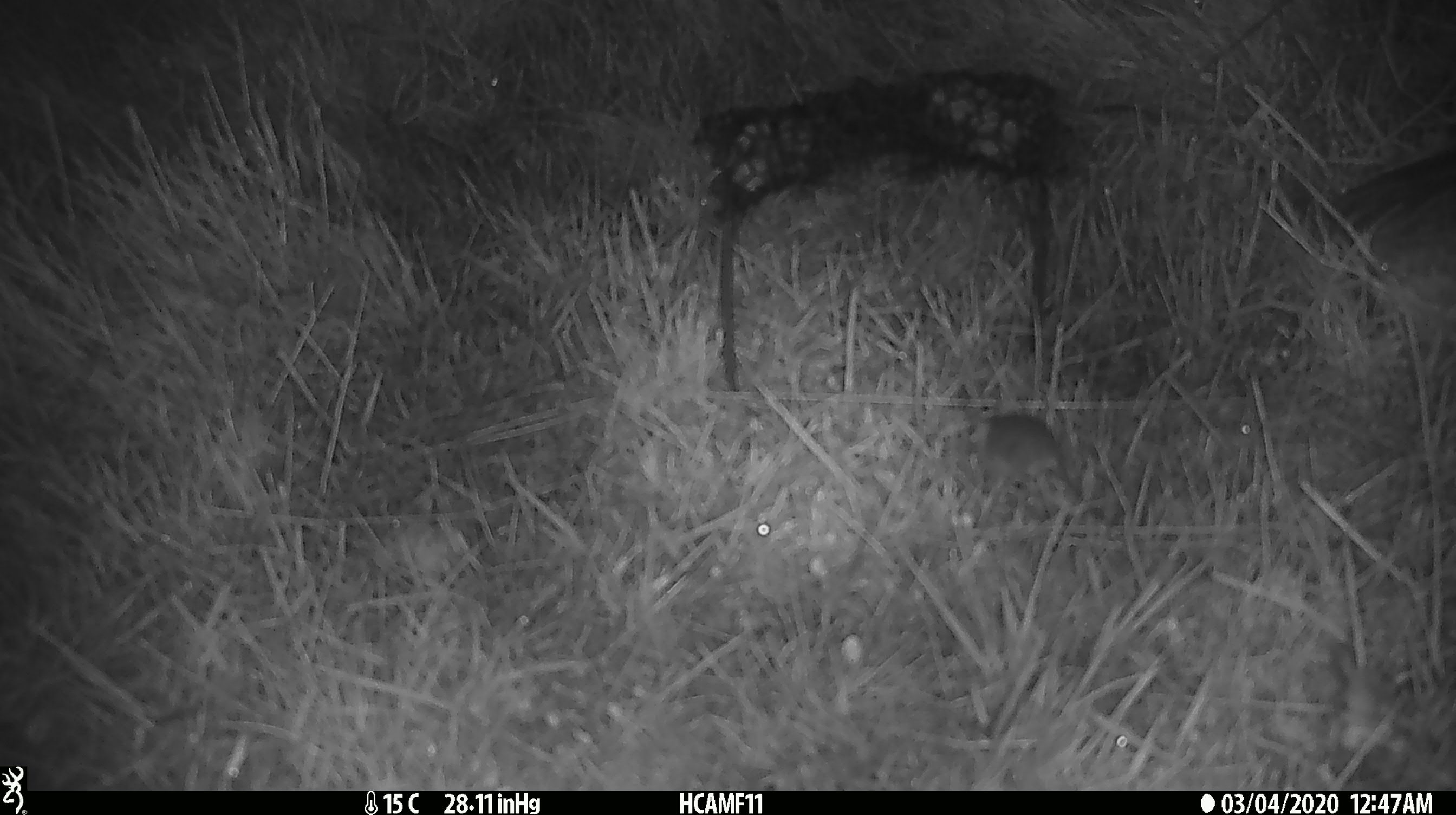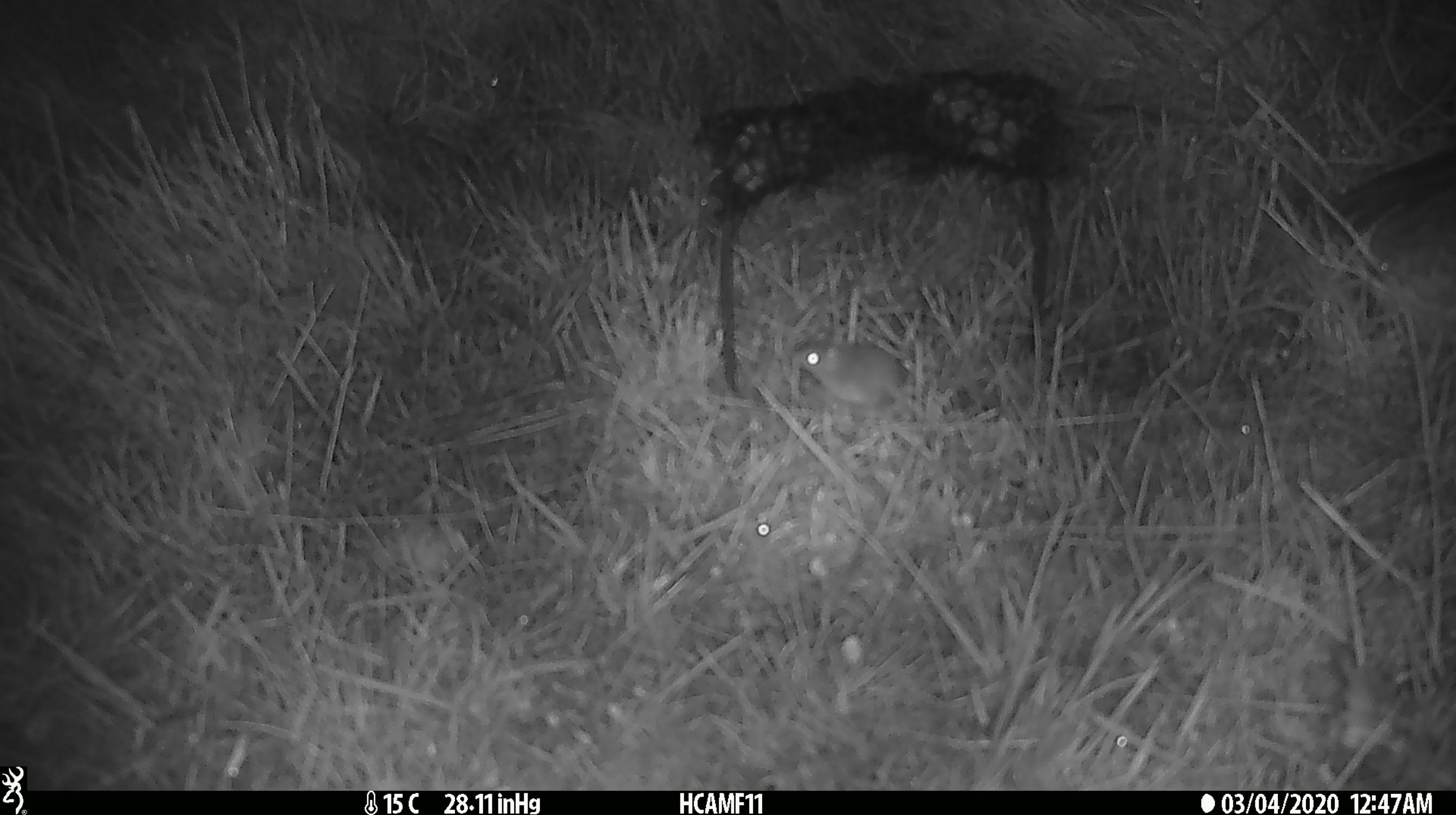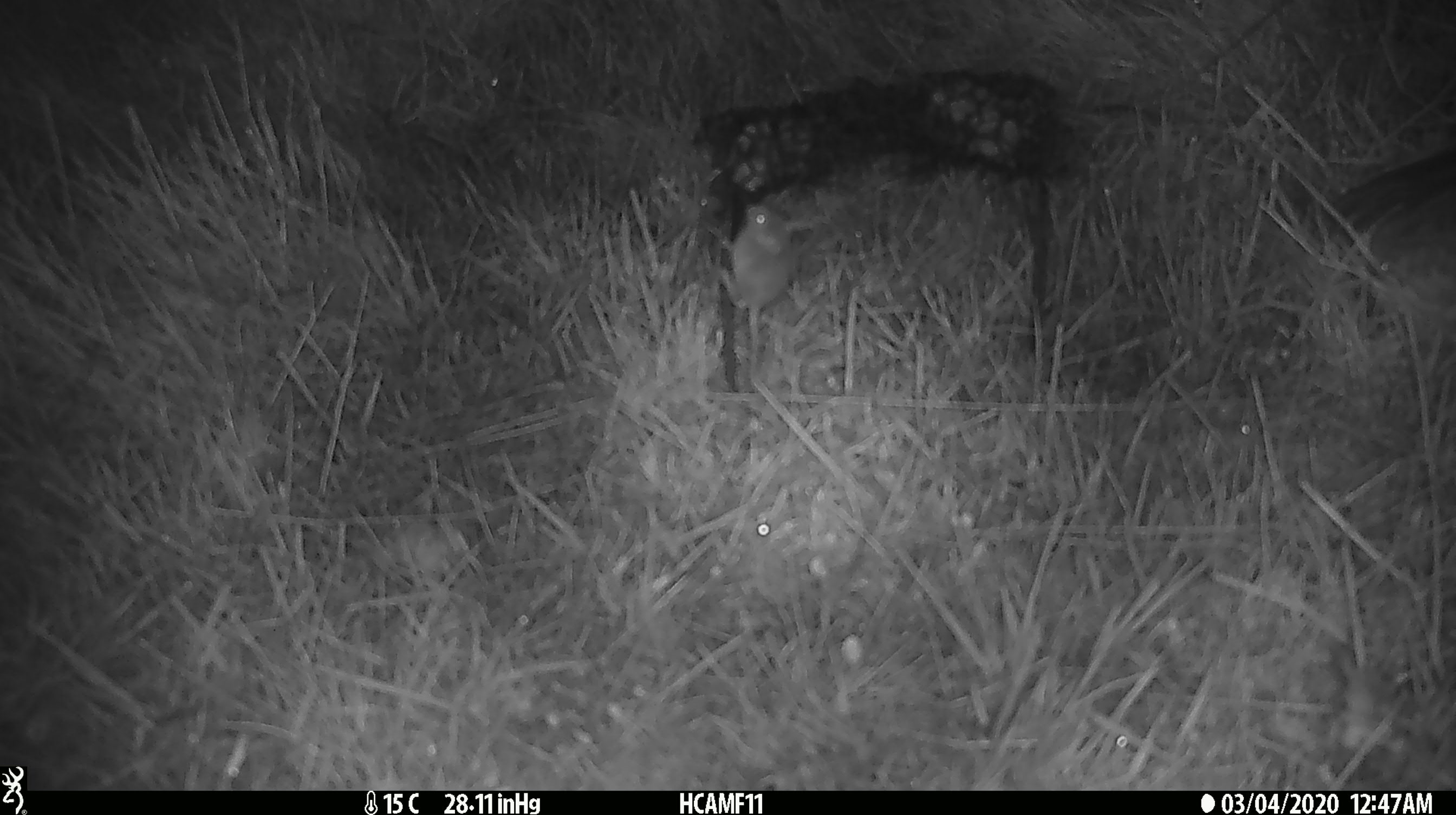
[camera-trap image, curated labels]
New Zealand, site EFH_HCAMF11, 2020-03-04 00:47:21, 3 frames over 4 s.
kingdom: Animalia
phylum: Chordata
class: Mammalia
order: Rodentia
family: Muridae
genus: Mus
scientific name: Mus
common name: mouse